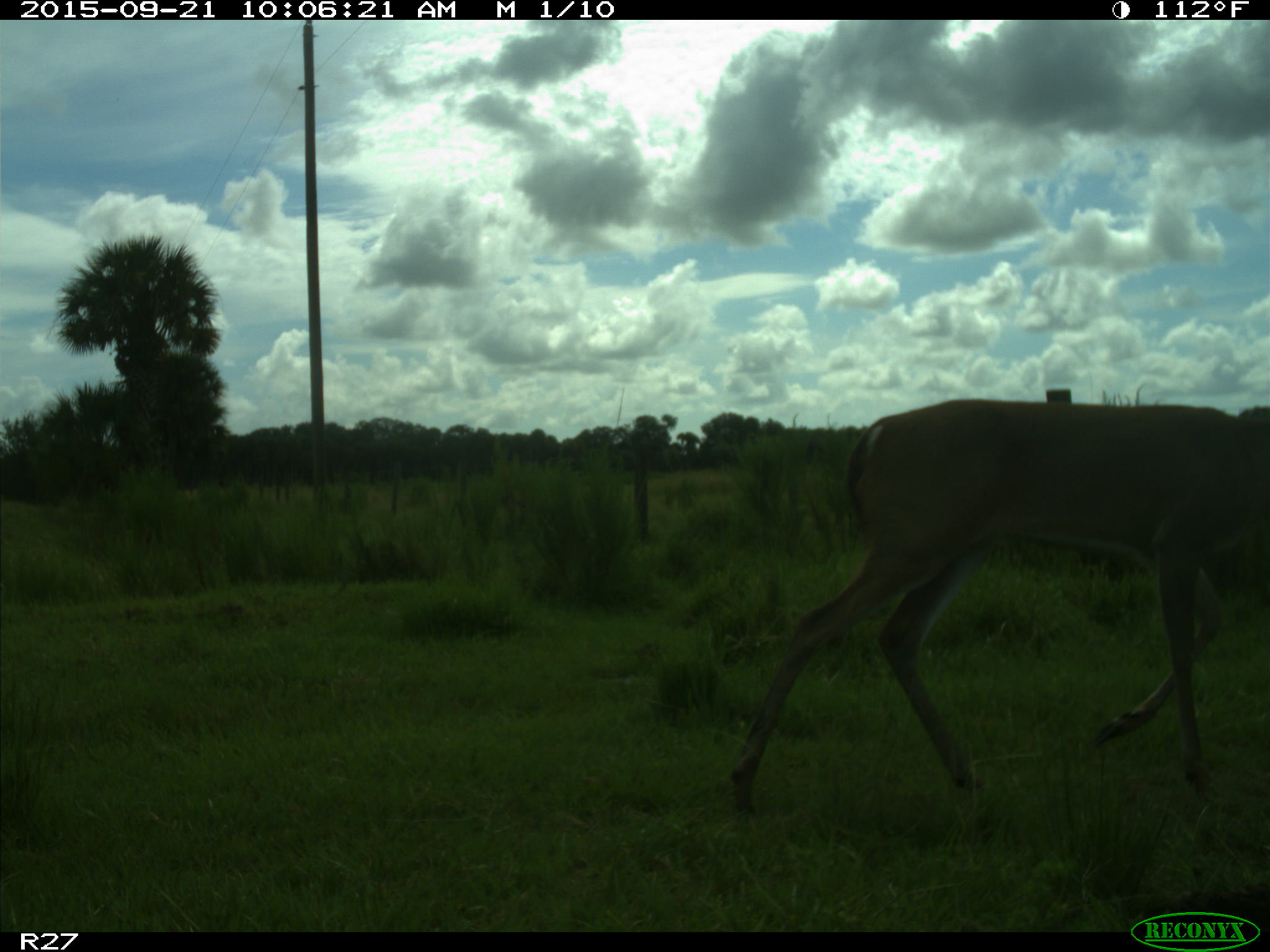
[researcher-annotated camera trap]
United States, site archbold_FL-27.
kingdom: Animalia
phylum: Chordata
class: Mammalia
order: Artiodactyla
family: Cervidae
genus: Odocoileus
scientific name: Odocoileus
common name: deer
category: unidentified deer